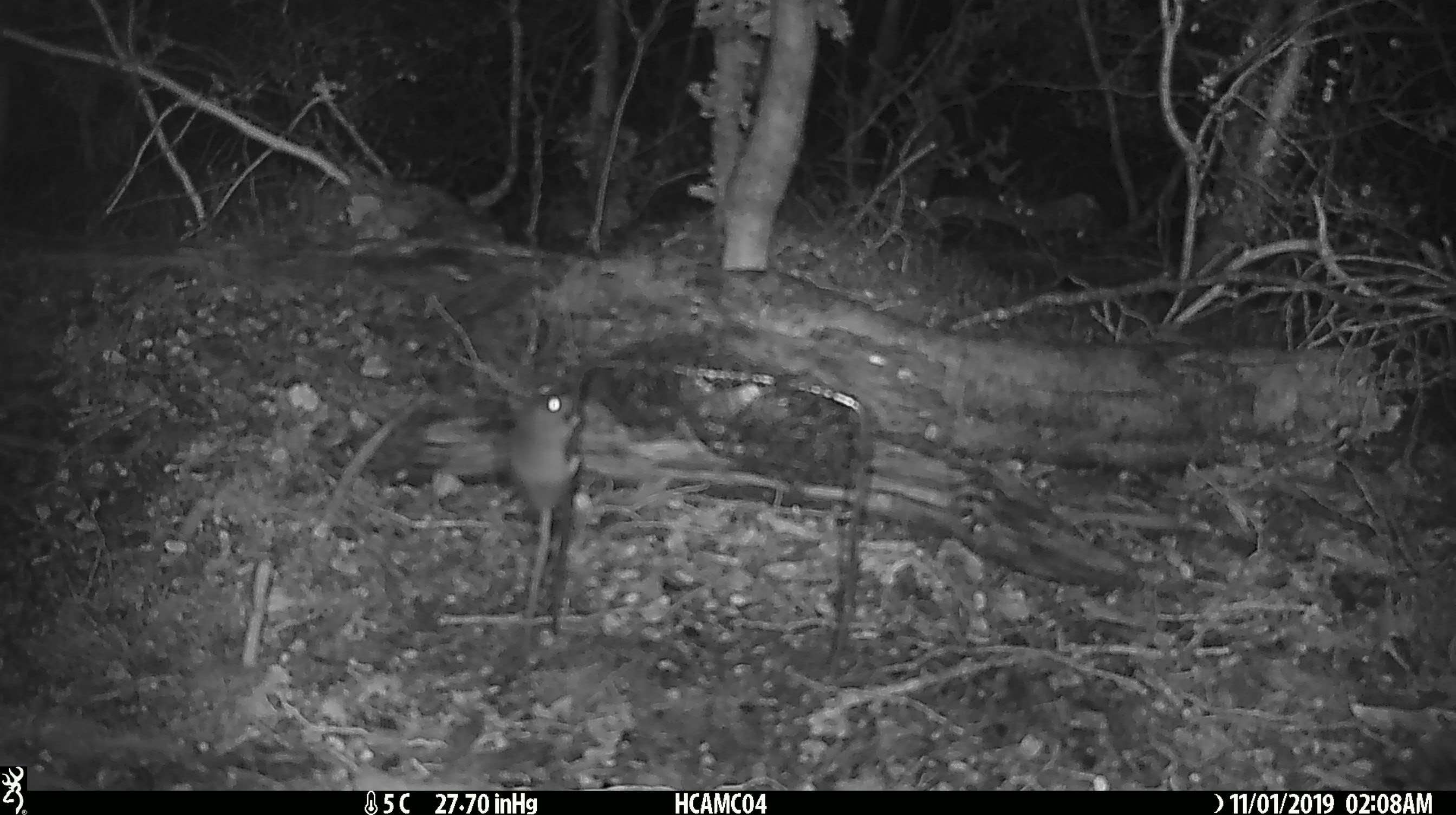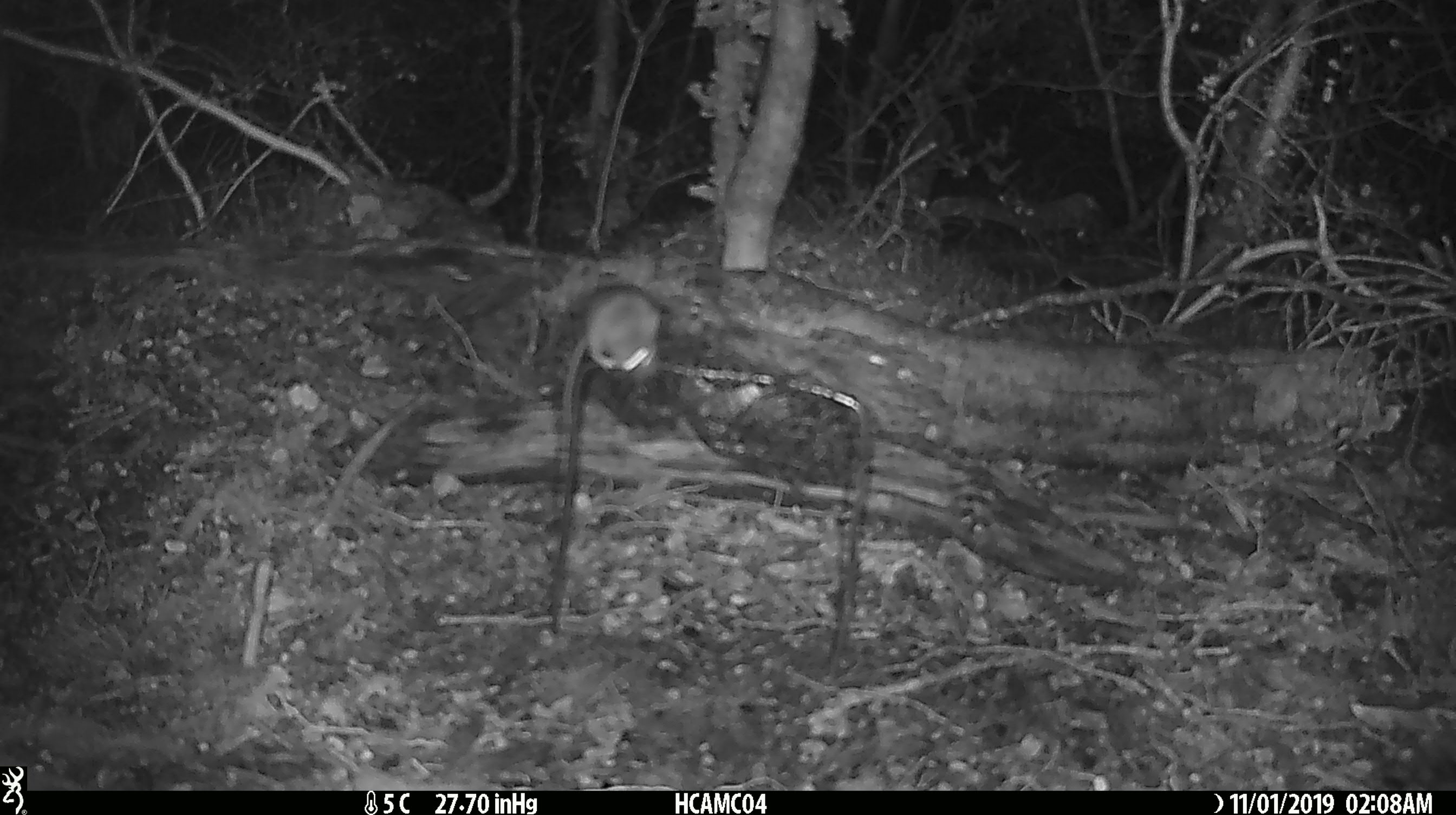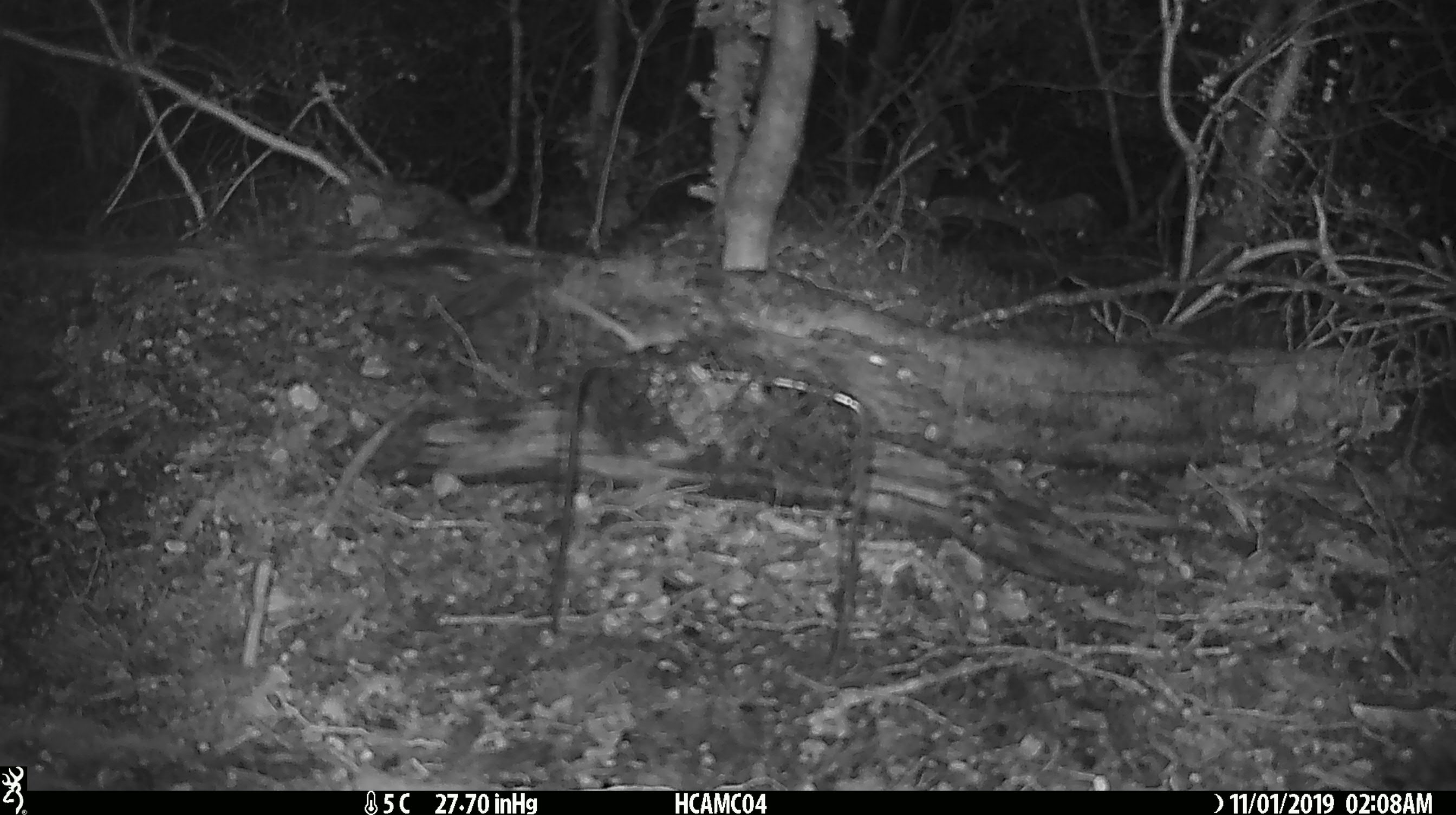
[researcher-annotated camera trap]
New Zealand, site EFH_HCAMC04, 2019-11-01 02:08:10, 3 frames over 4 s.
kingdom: Animalia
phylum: Chordata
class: Mammalia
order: Rodentia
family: Muridae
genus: Mus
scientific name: Mus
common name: mouse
Mouse (Mus).